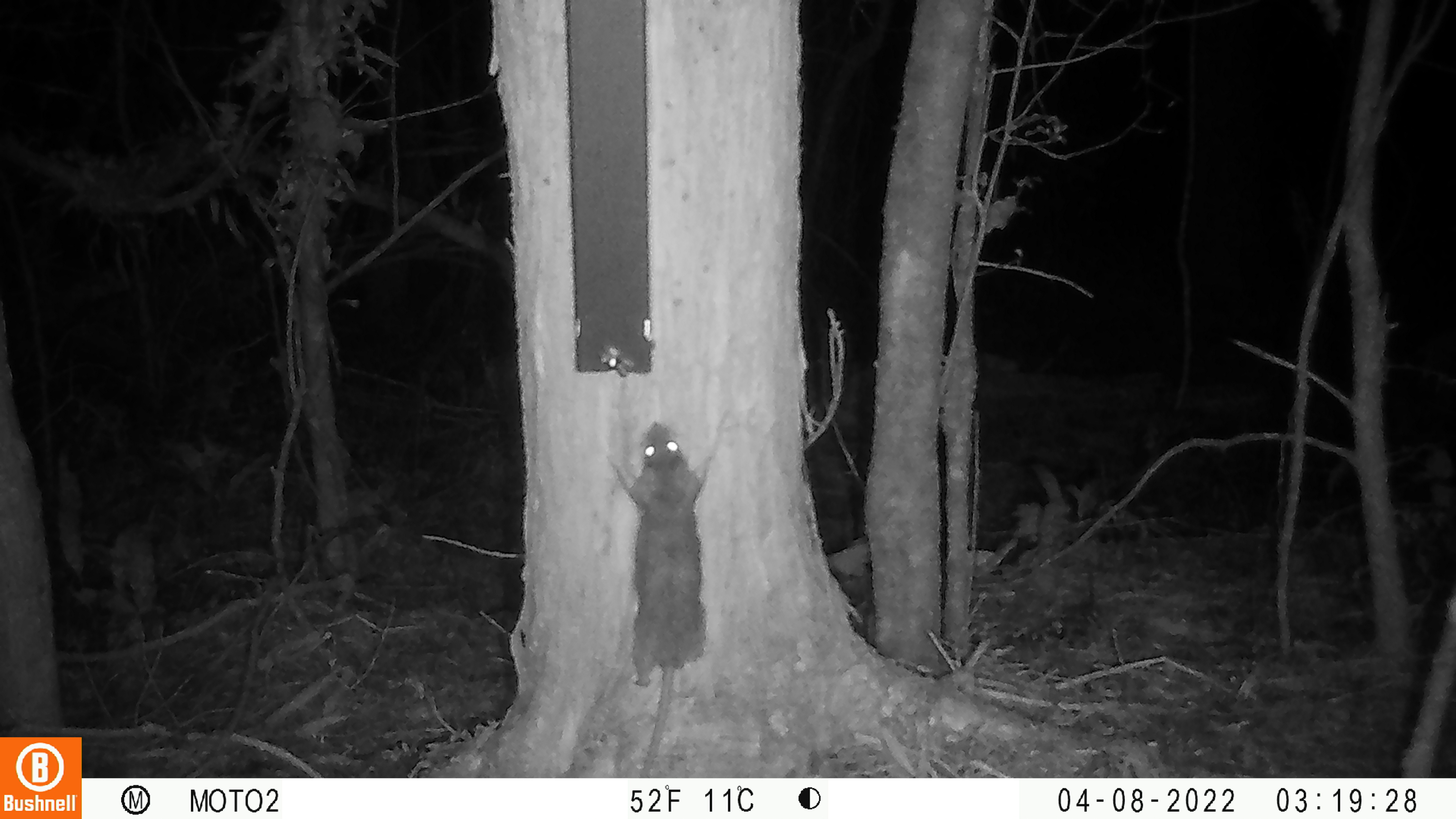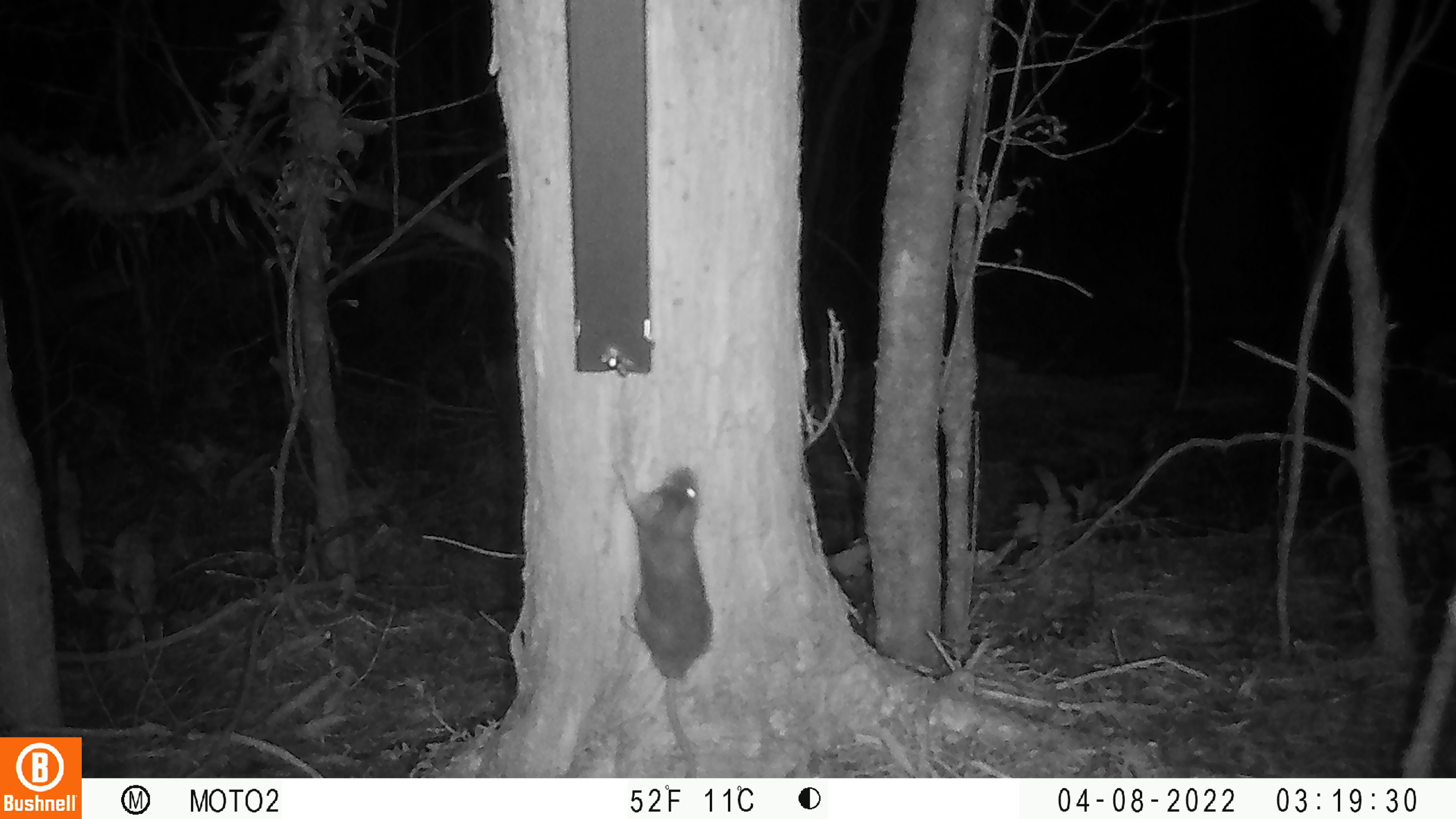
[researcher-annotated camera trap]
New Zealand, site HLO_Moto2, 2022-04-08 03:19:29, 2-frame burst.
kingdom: Animalia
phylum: Chordata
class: Mammalia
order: Rodentia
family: Muridae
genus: Rattus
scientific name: Rattus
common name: rat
Rat (Rattus).